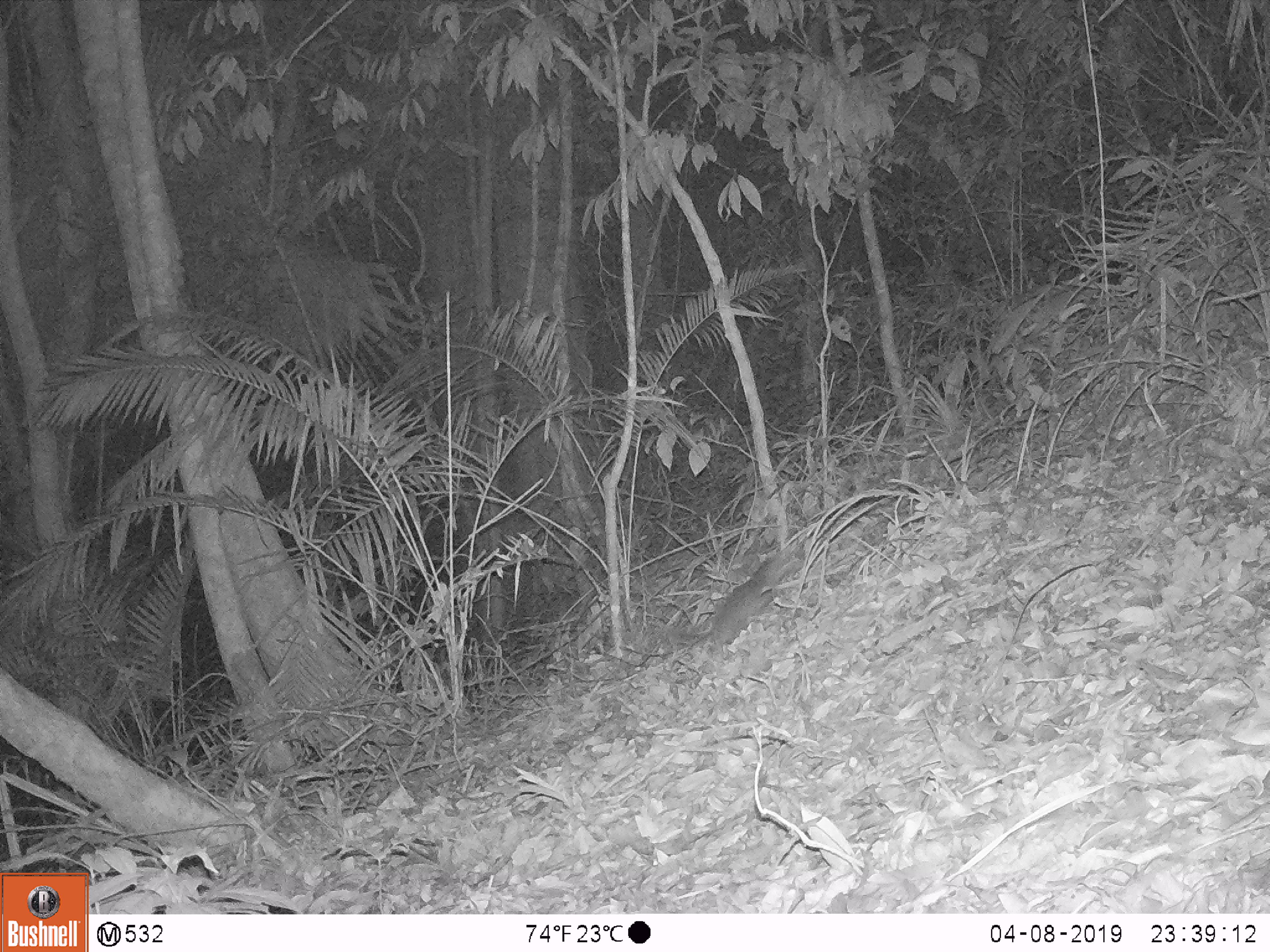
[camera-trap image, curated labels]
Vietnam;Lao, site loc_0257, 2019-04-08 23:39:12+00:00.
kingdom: Animalia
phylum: Chordata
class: Mammalia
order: Carnivora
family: Mustelidae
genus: Melogale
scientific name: Melogale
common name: ferret badger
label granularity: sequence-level